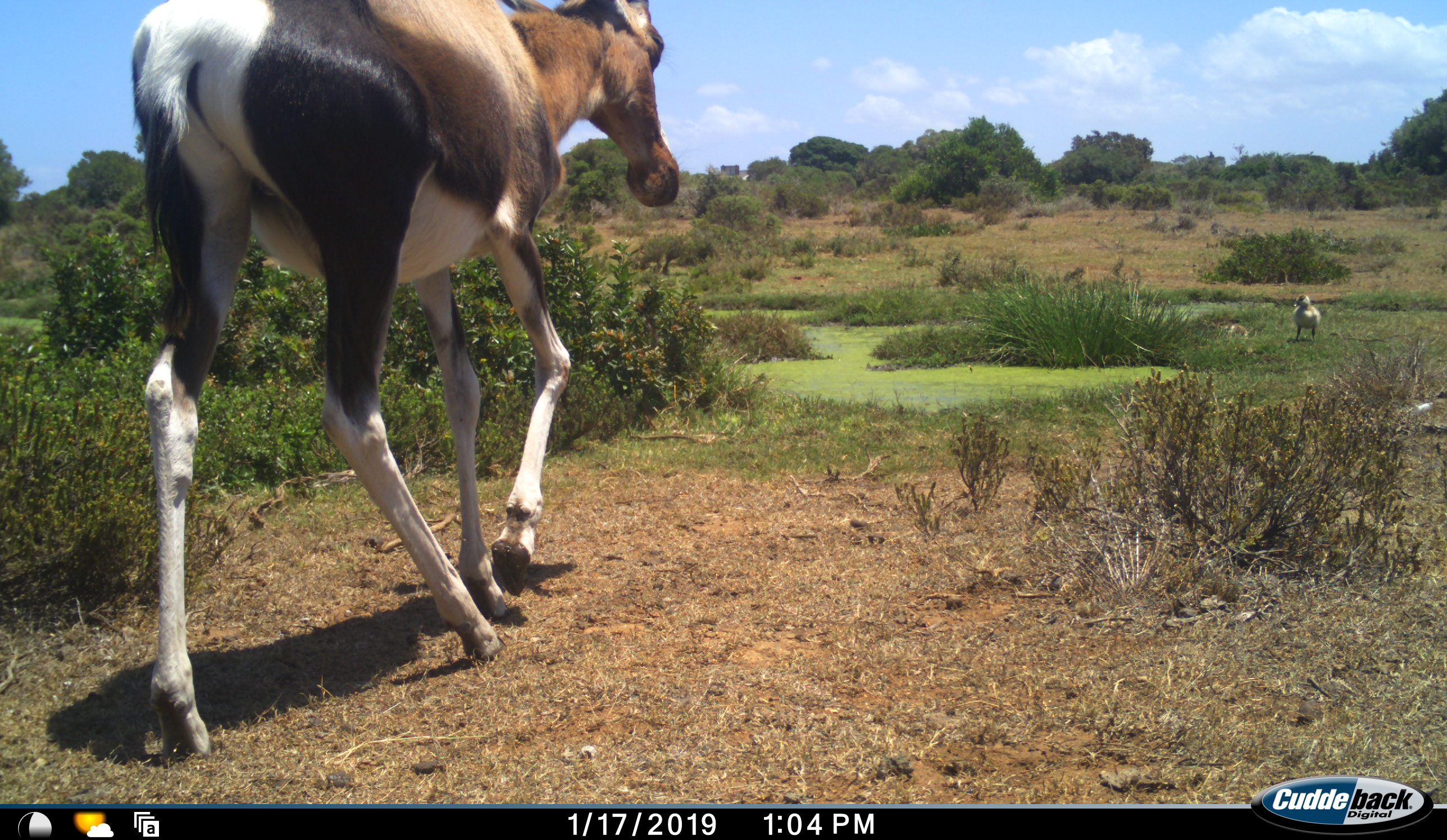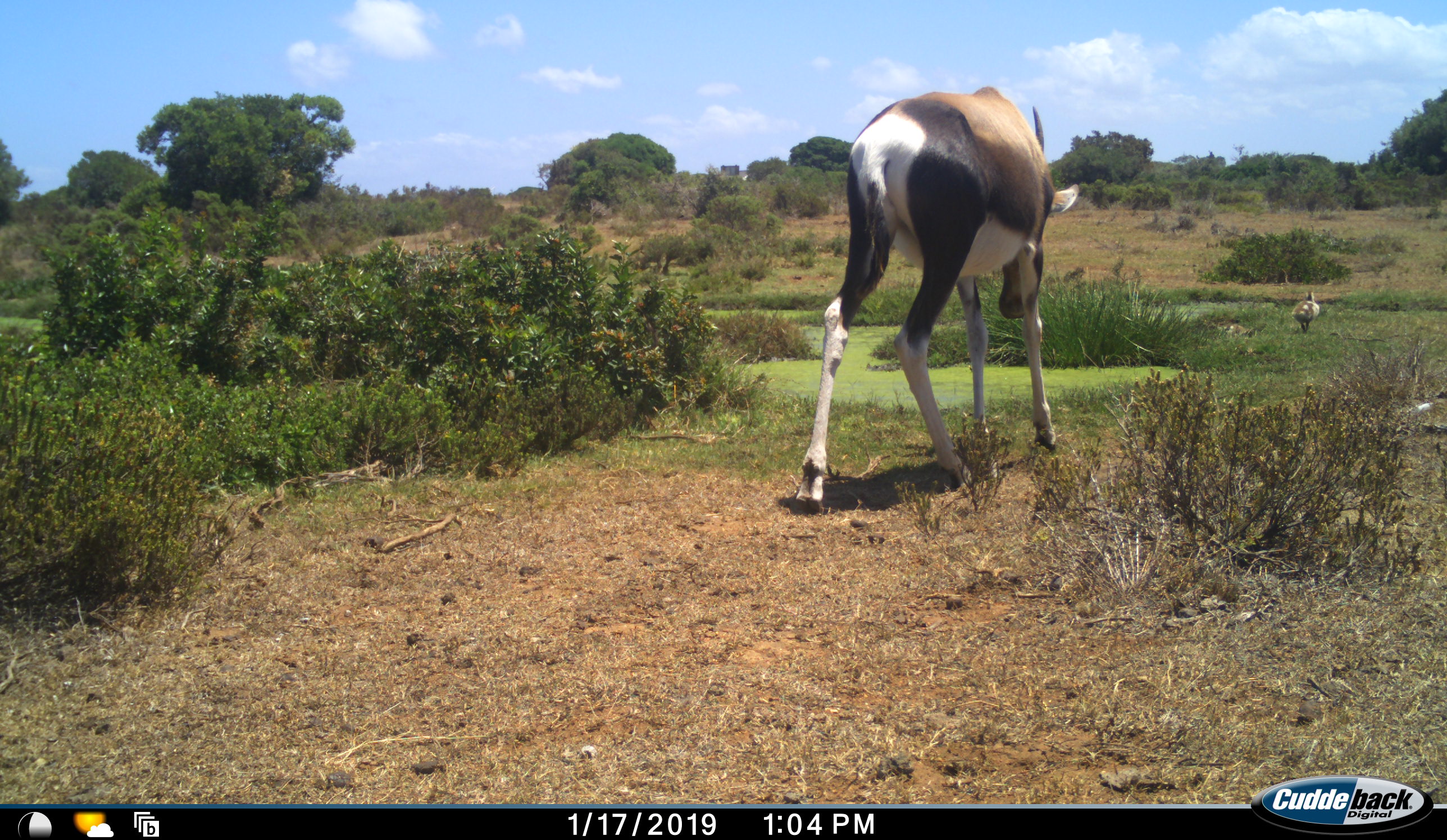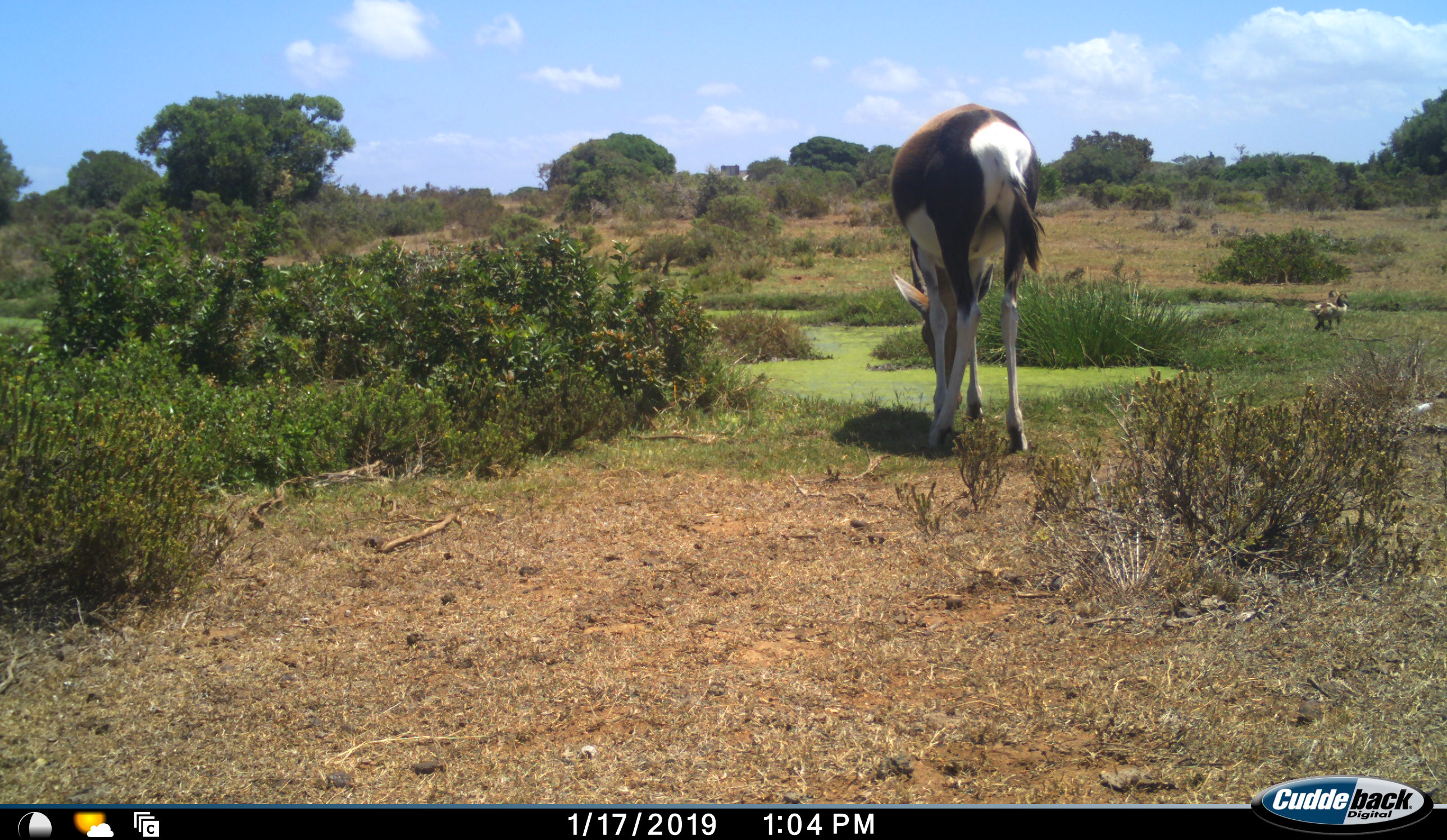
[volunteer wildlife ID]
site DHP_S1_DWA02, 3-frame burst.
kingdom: Animalia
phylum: Chordata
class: Aves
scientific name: Aves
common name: bird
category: birdother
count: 2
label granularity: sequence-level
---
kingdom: Animalia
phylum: Chordata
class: Mammalia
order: Artiodactyla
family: Bovidae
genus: Damaliscus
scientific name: Damaliscus pygargus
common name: bontebok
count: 1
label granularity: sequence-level